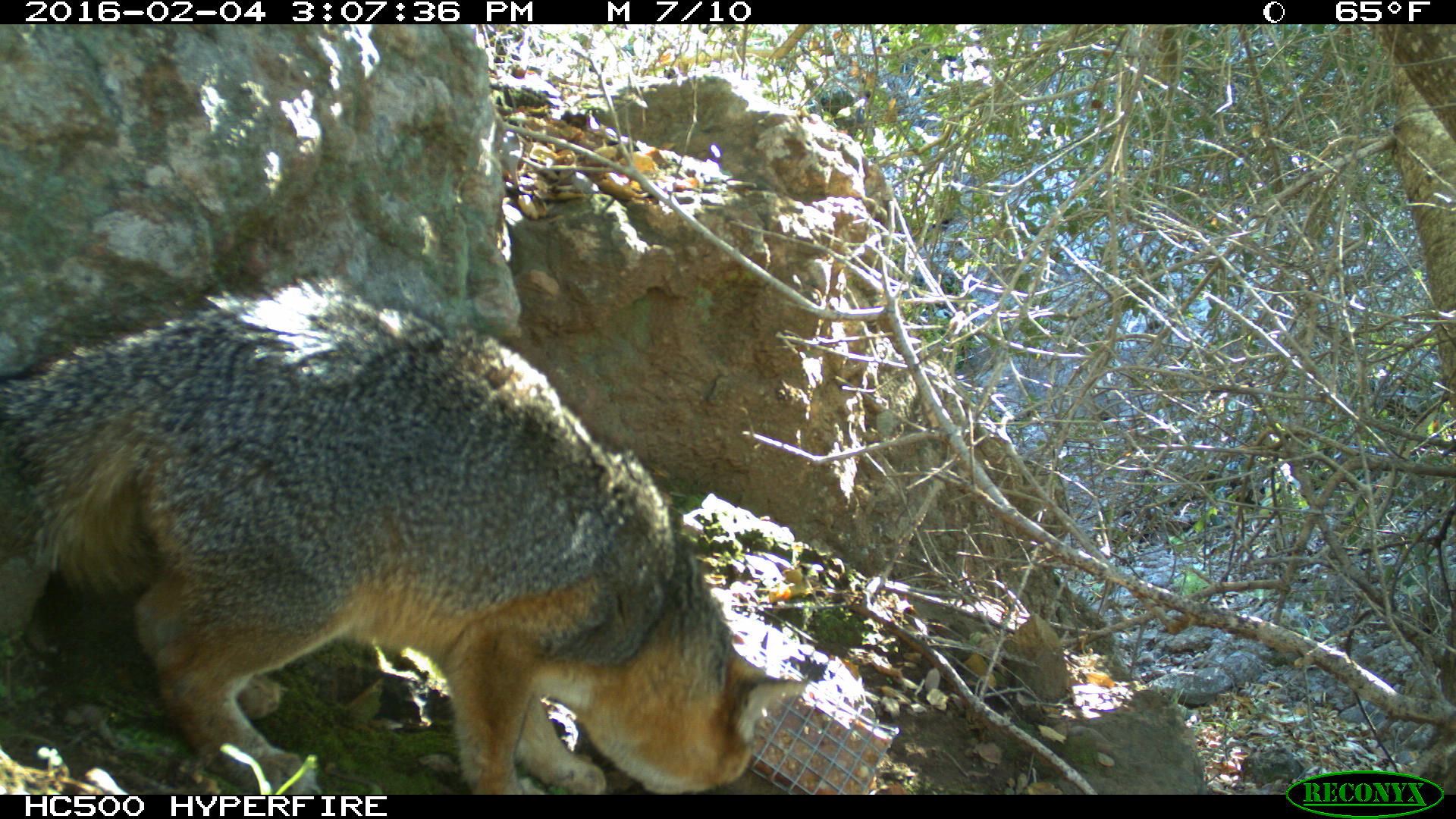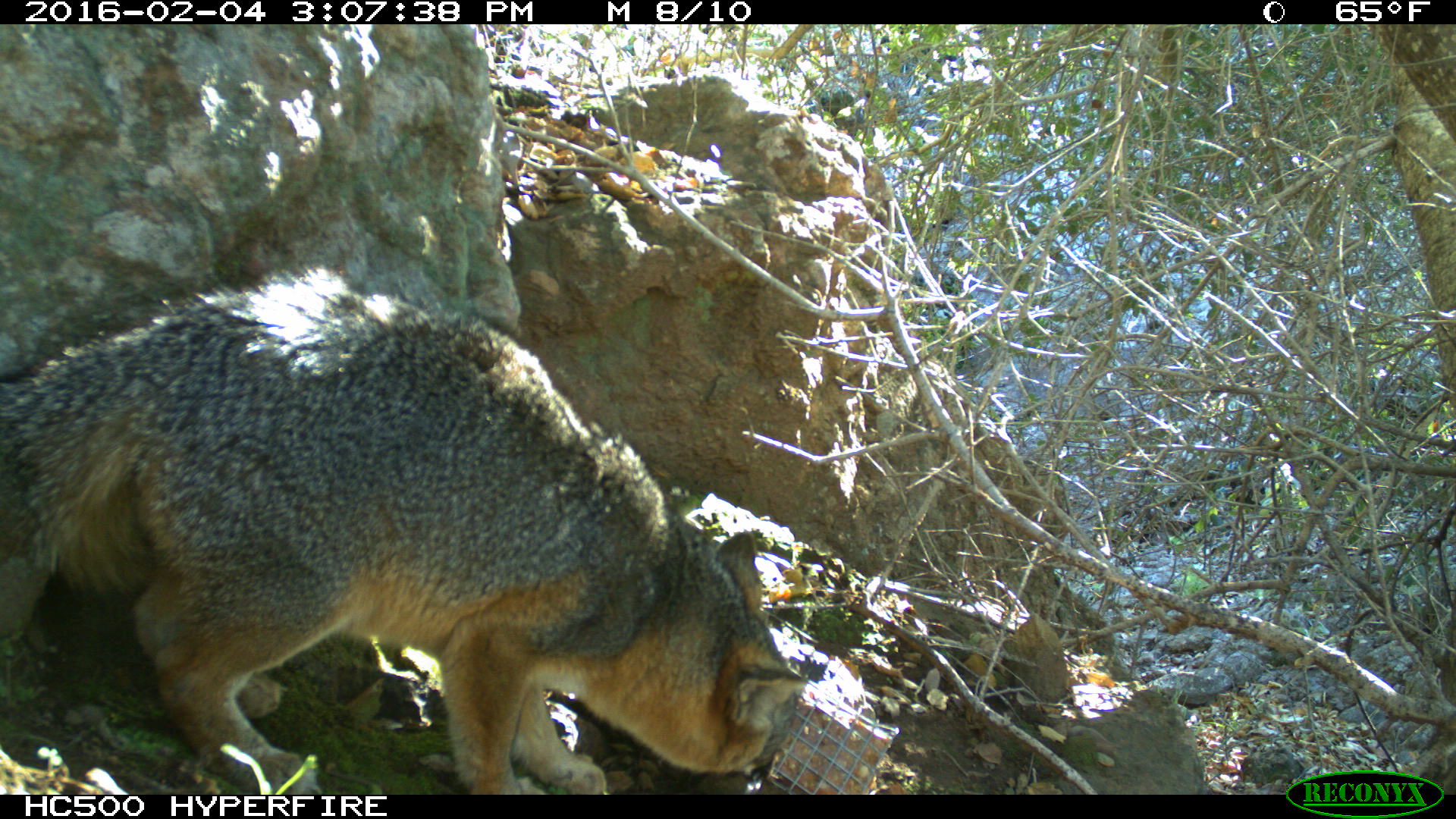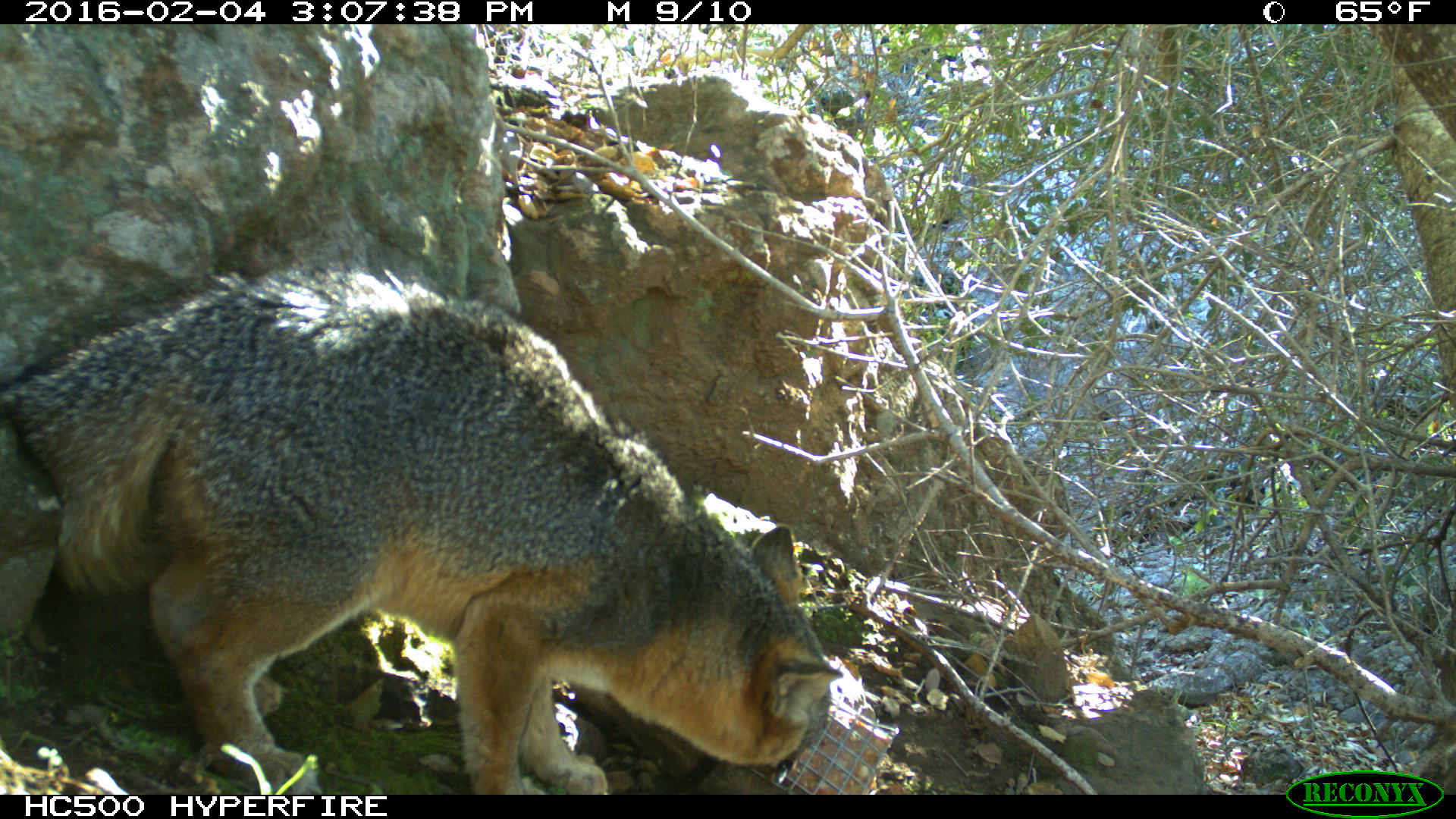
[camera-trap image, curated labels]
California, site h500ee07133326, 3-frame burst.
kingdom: Animalia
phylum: Chordata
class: Mammalia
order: Carnivora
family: Canidae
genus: Urocyon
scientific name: Urocyon littoralis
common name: island fox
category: fox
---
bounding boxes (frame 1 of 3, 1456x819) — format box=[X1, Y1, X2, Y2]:
fox: box=[0, 271, 807, 794]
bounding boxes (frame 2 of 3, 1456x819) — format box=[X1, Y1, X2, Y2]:
fox: box=[0, 262, 808, 795]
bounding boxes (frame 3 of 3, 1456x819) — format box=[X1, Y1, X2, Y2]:
fox: box=[0, 241, 845, 794]